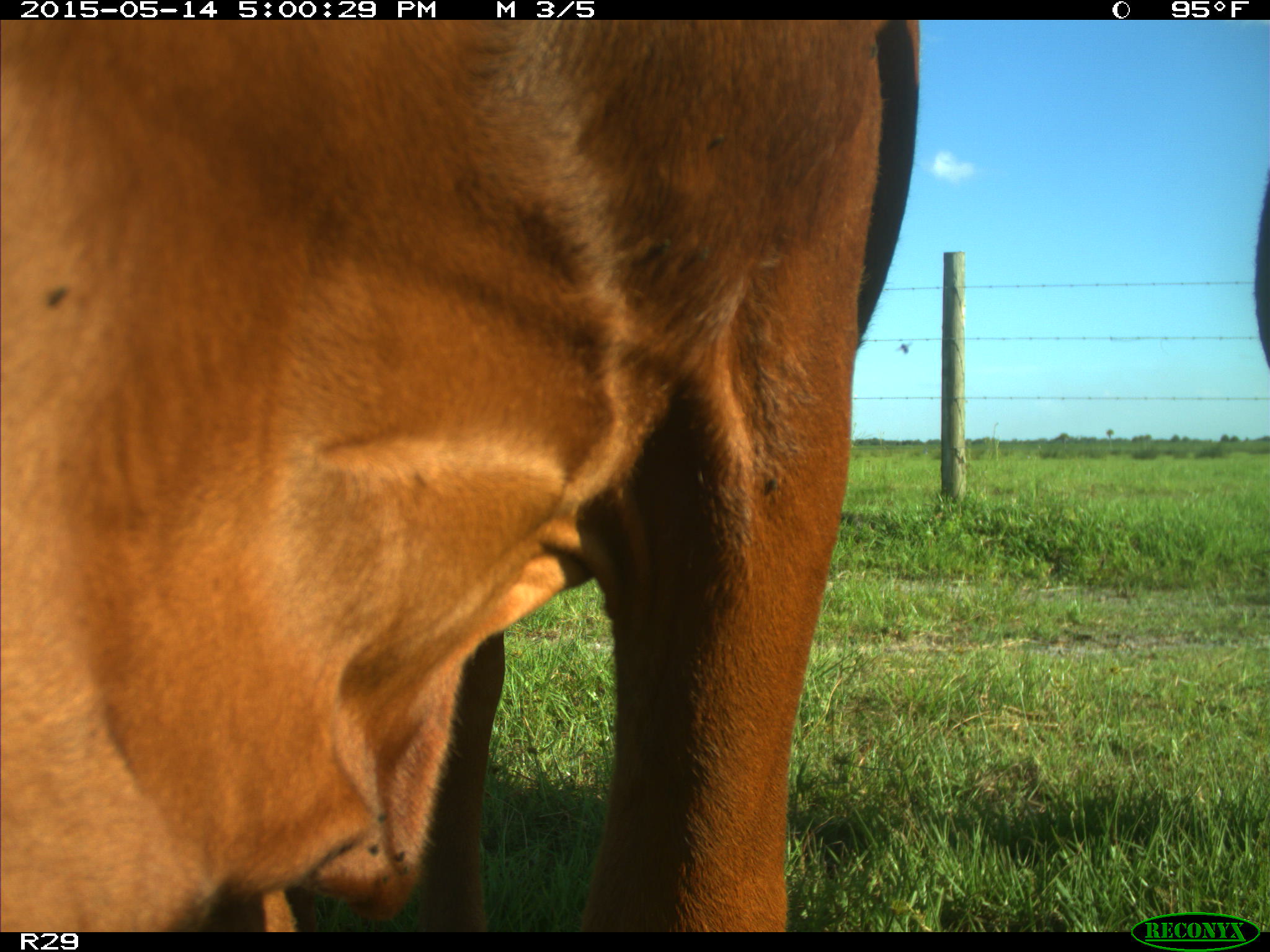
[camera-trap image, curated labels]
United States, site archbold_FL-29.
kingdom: Animalia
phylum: Chordata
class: Mammalia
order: Artiodactyla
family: Bovidae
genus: Bos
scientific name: Bos taurus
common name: domestic cow